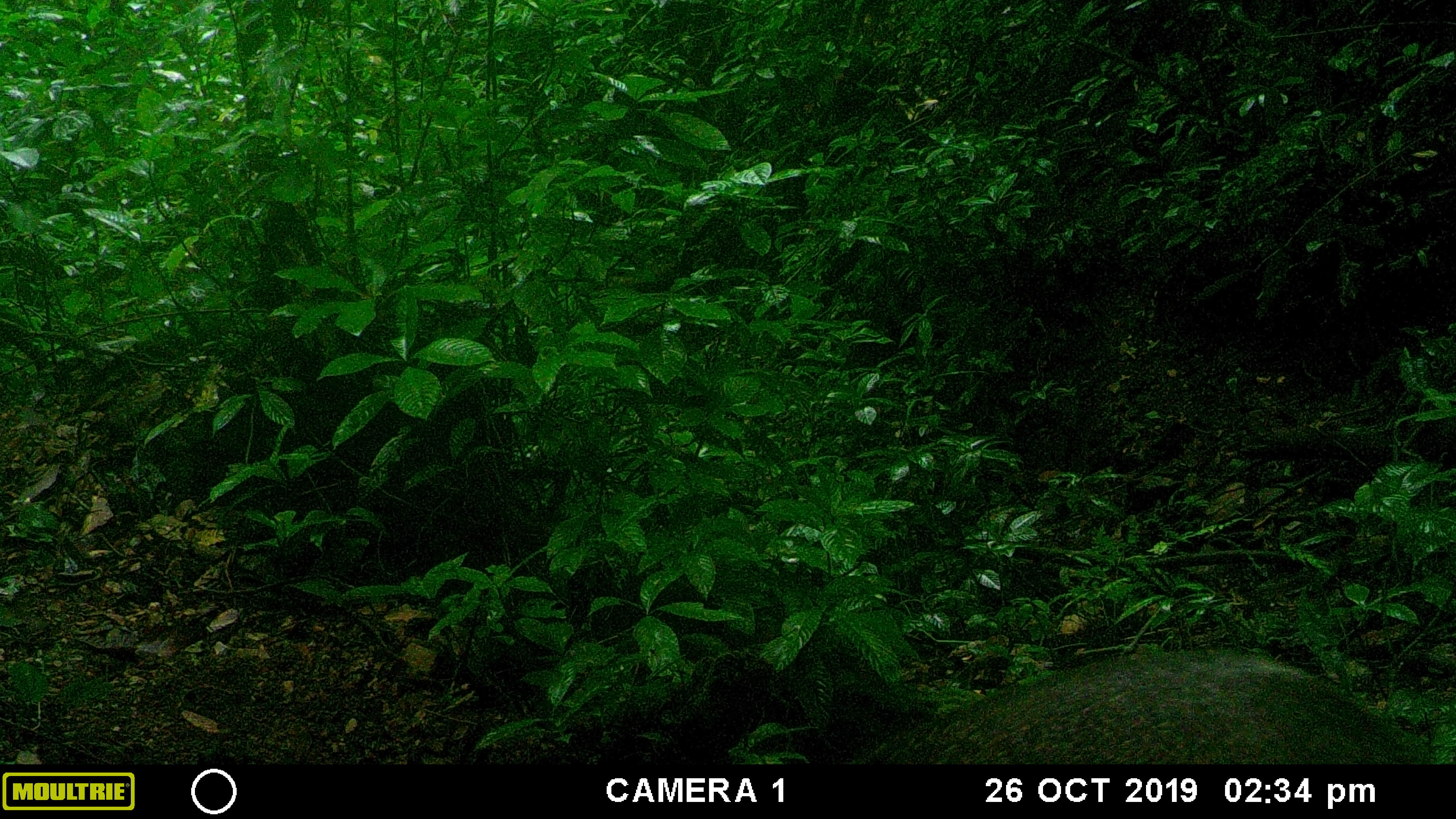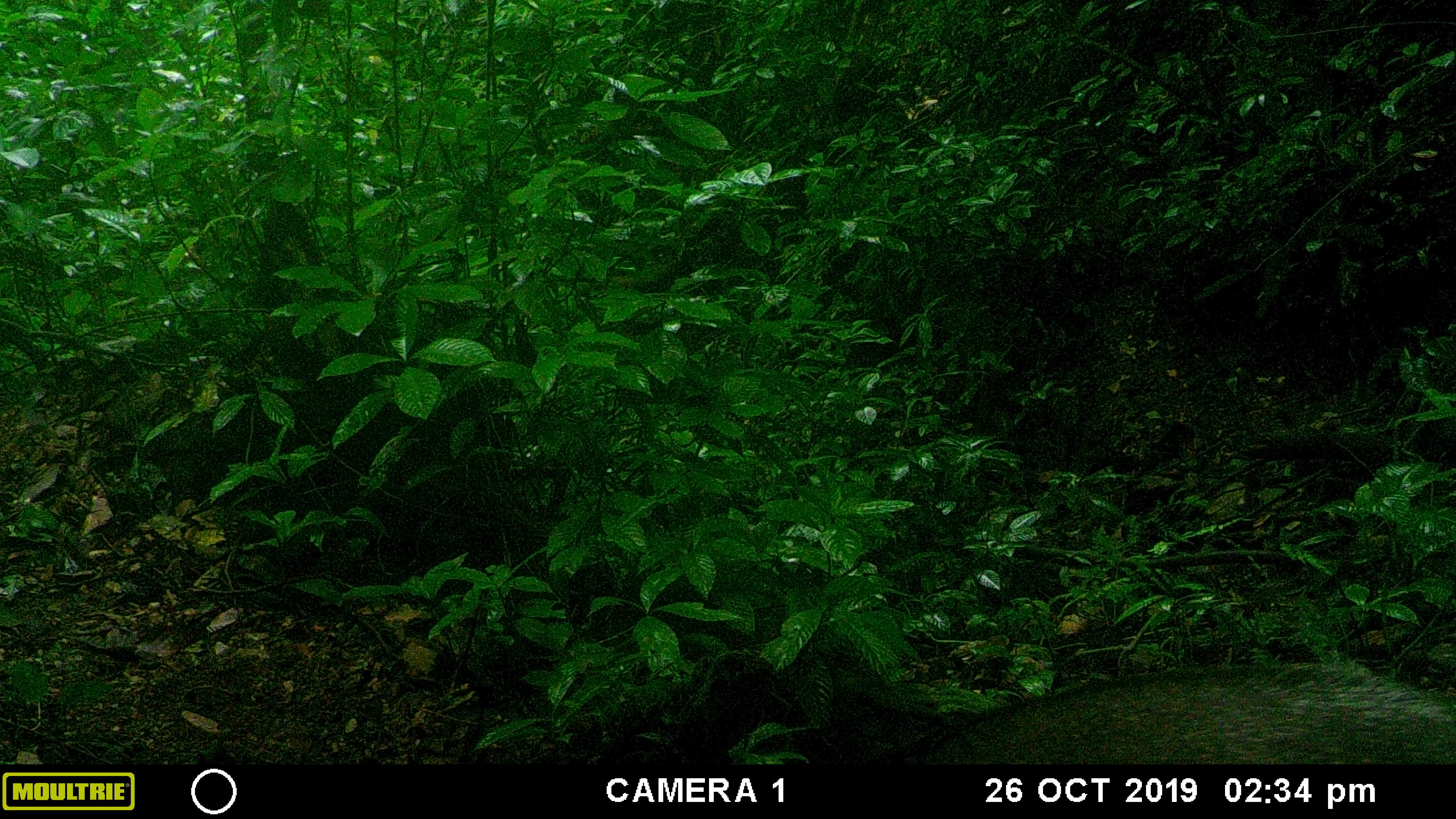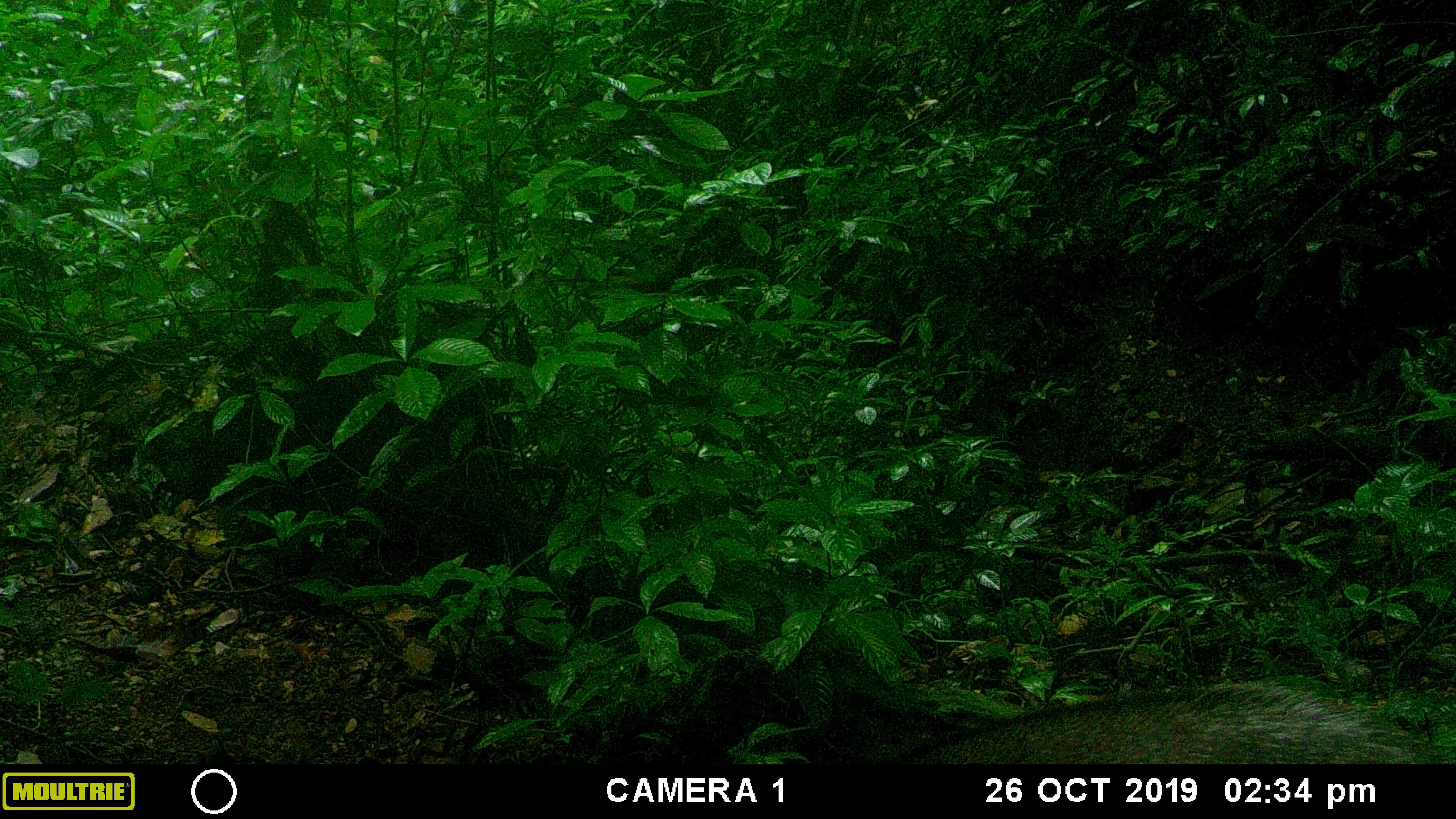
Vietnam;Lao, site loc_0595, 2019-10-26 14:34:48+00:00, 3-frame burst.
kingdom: Animalia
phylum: Chordata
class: Mammalia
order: Artiodactyla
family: Suidae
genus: Sus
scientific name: Sus scrofa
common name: eurasian wild pig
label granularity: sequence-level